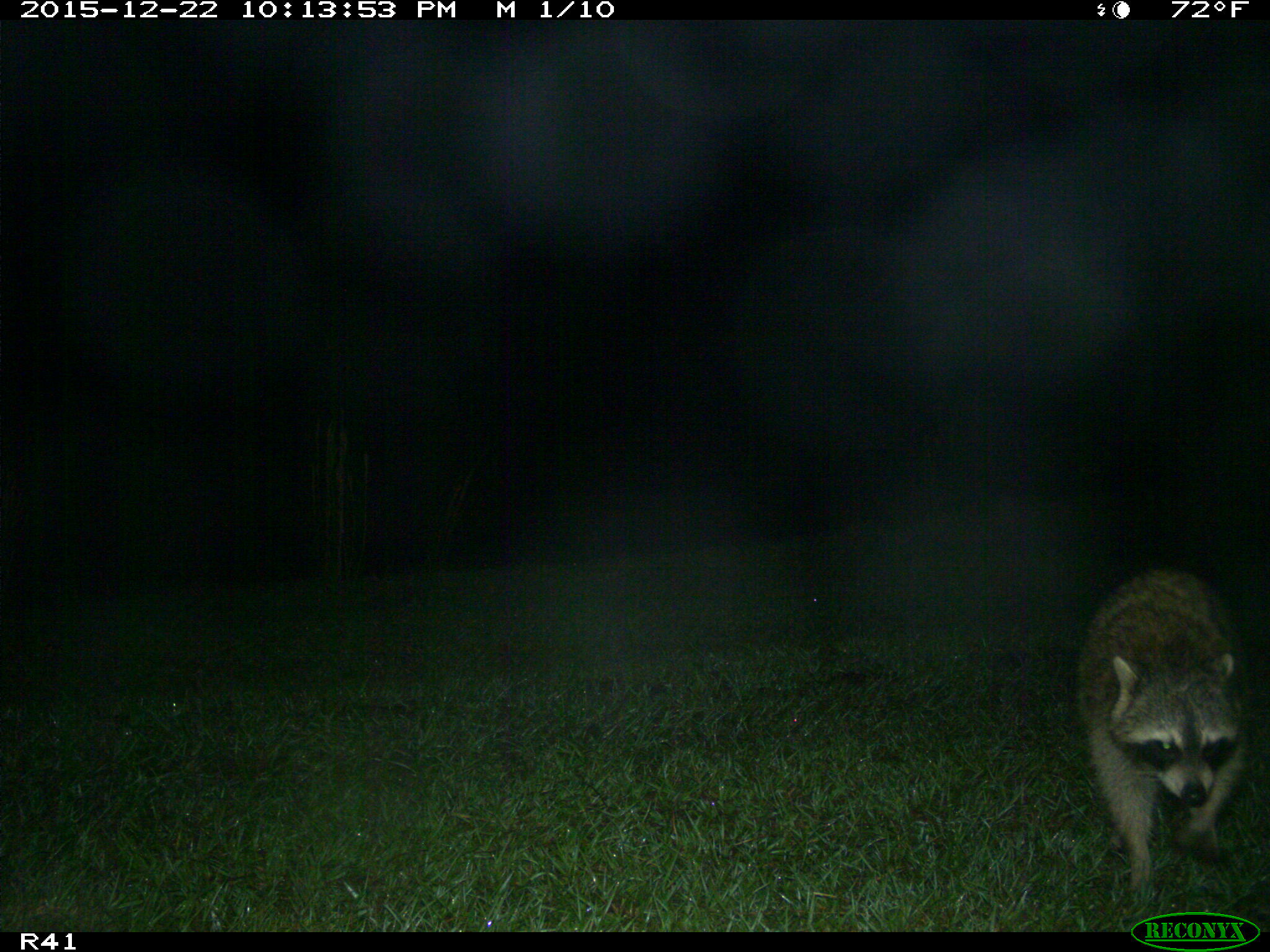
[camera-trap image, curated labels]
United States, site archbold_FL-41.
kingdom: Animalia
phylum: Chordata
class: Mammalia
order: Carnivora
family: Procyonidae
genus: Procyon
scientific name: Procyon lotor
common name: common raccoon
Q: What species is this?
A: Procyon lotor (common raccoon).